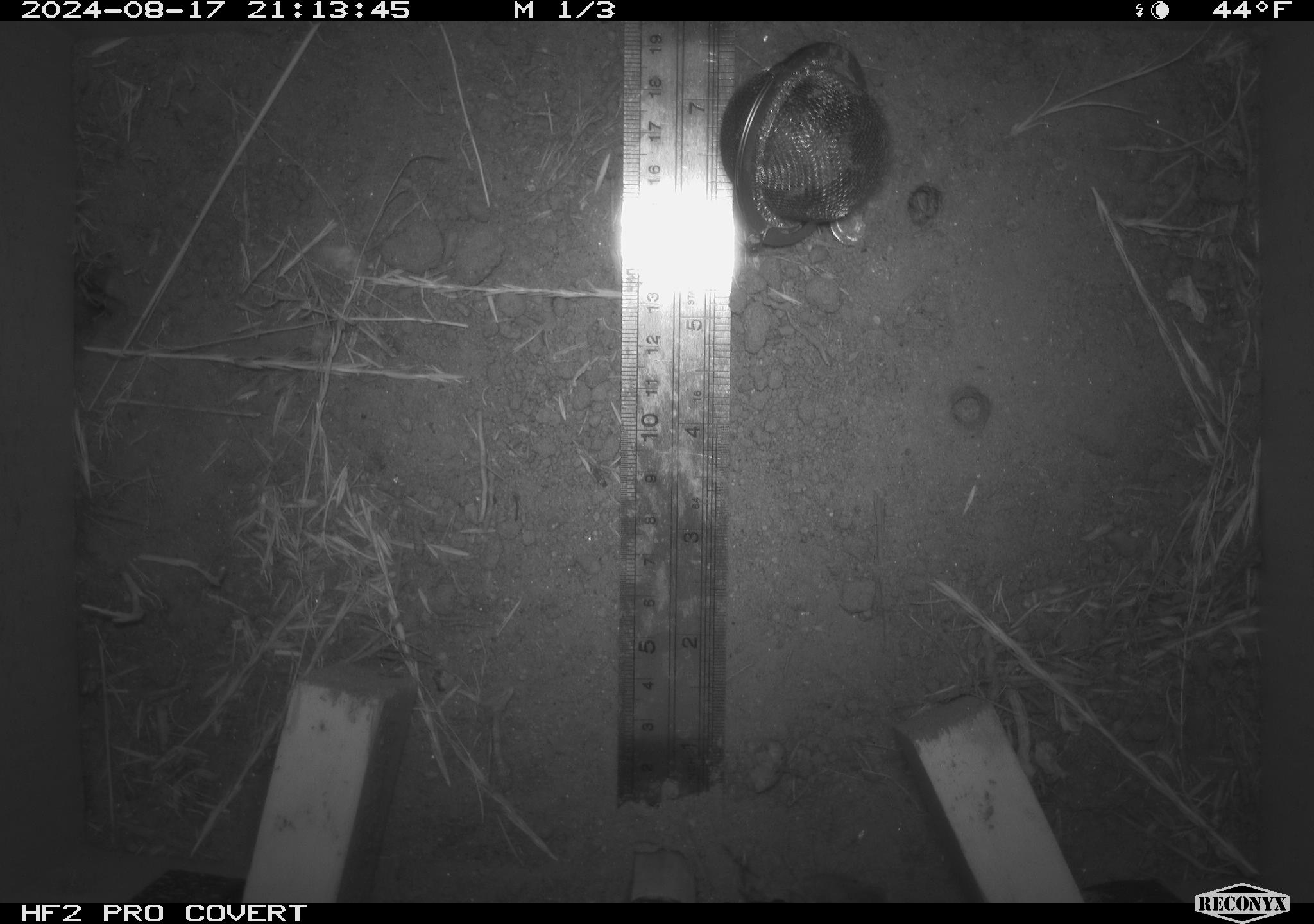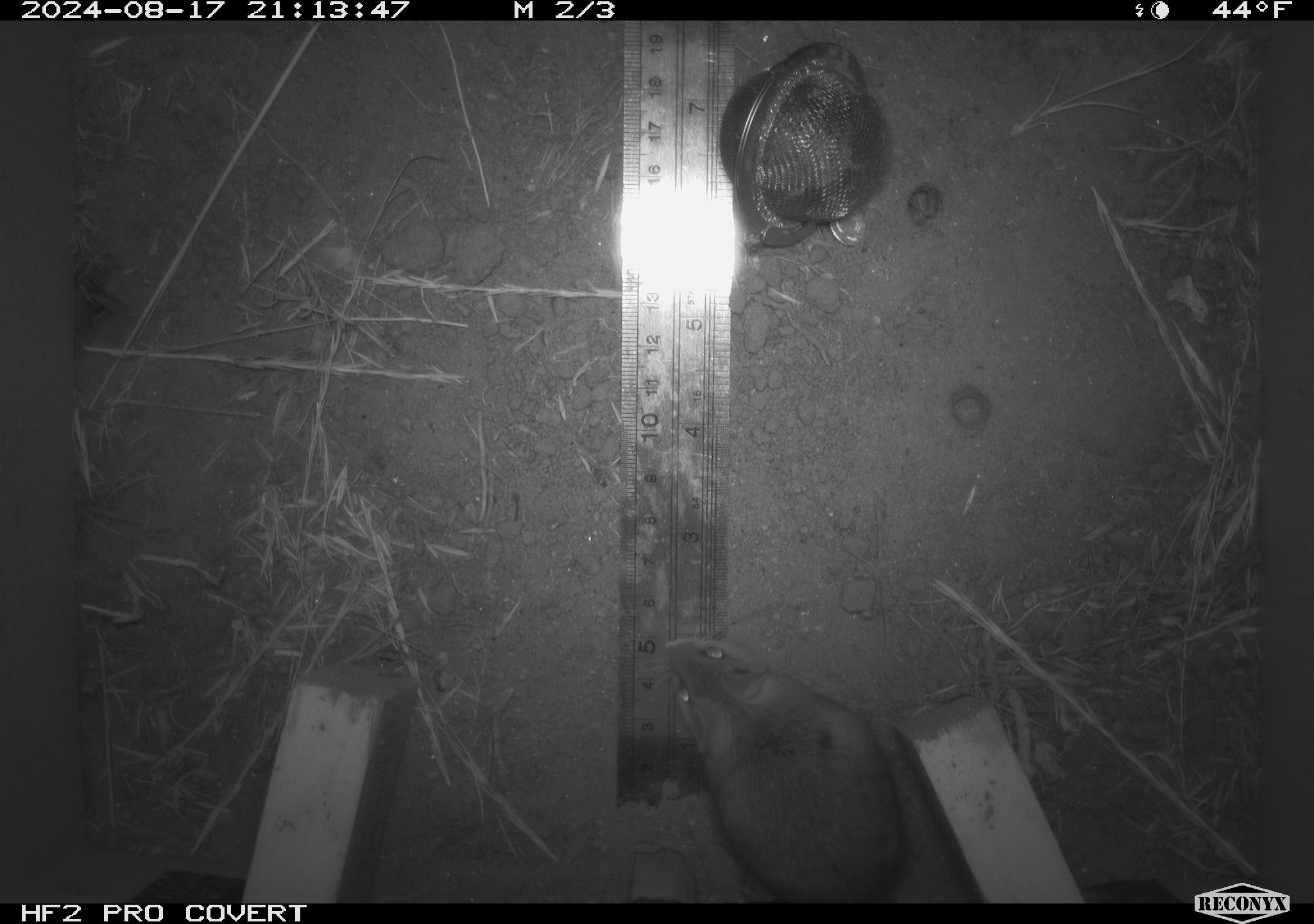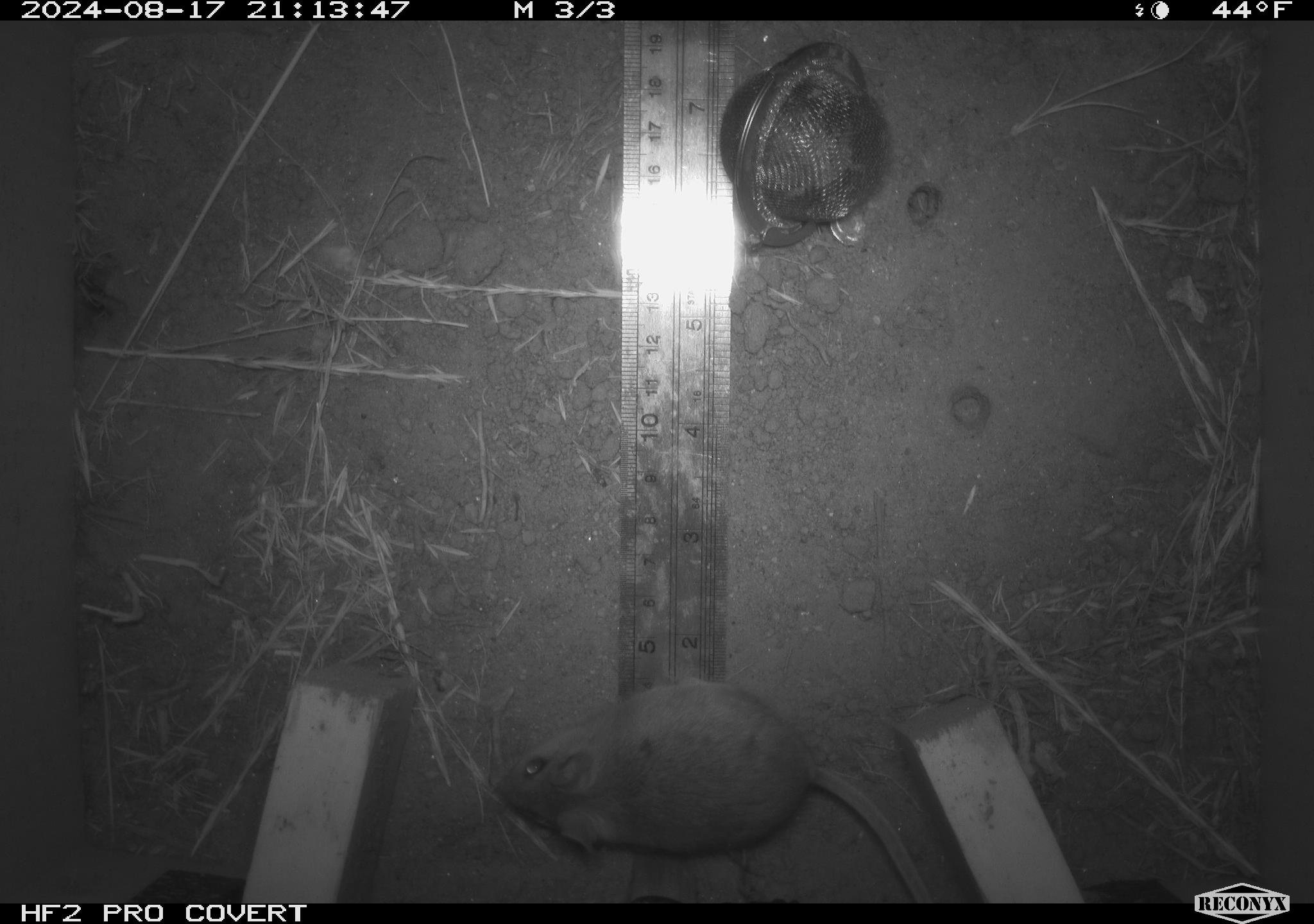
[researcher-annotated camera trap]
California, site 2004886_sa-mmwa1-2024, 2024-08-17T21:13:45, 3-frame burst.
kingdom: Animalia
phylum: Chordata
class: Mammalia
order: Rodentia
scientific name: Rodentia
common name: mouse species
Mouse species (Rodentia).